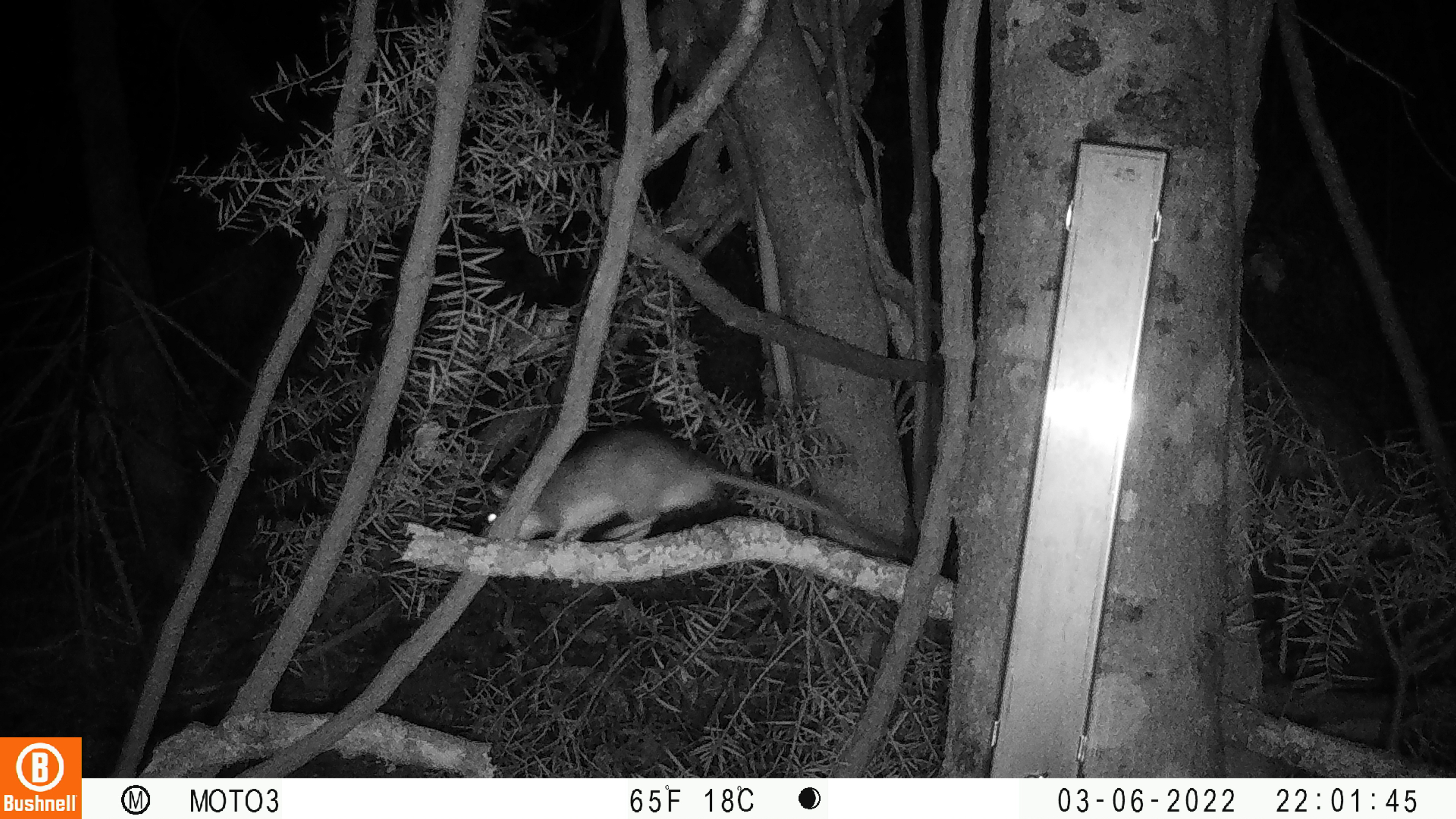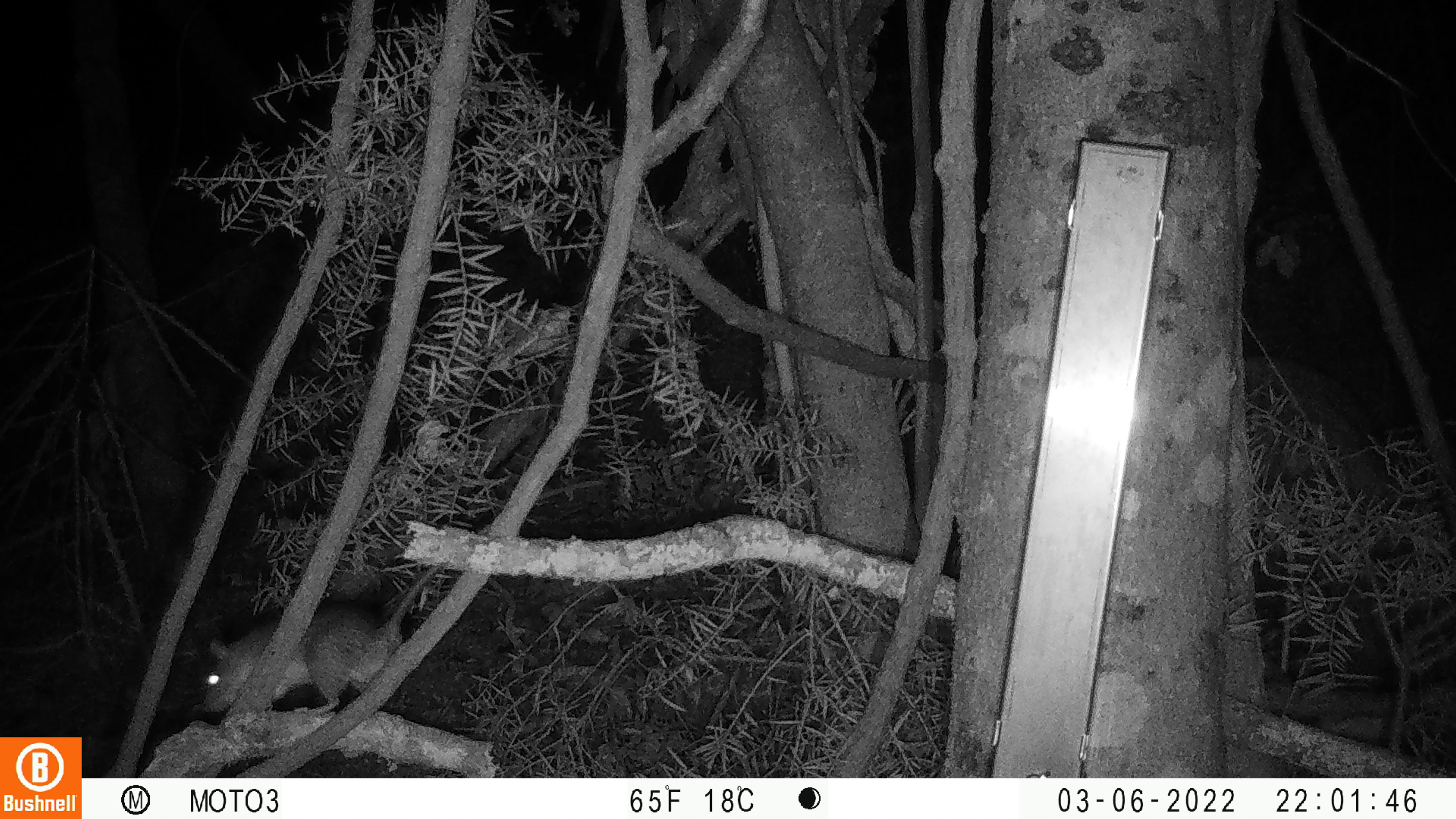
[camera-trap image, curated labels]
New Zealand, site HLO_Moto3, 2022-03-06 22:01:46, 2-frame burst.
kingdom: Animalia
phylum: Chordata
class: Mammalia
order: Rodentia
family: Muridae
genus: Rattus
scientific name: Rattus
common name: rat